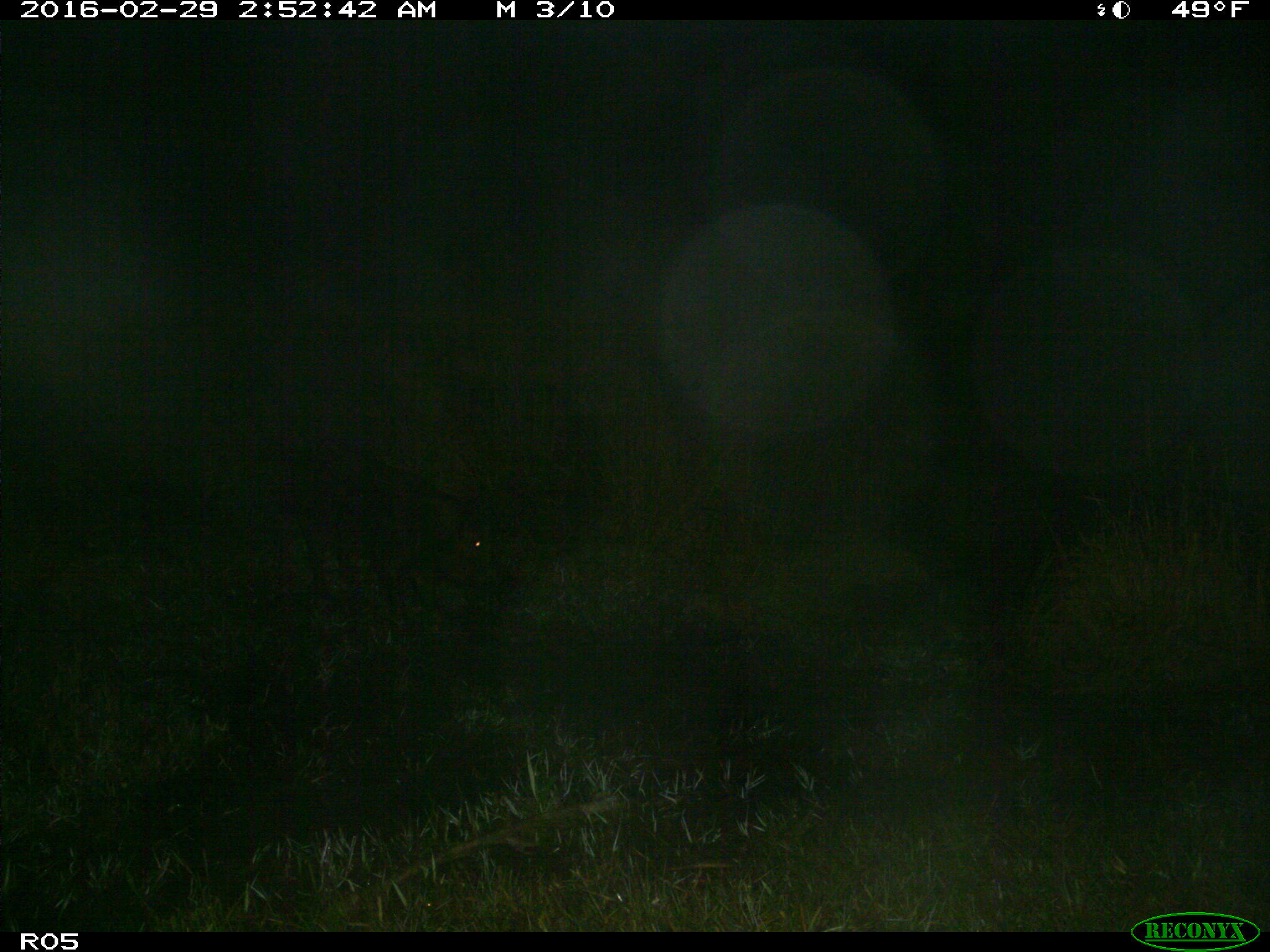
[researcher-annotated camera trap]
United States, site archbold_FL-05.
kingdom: Animalia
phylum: Chordata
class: Mammalia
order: Artiodactyla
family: Suidae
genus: Sus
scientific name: Sus scrofa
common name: wild boar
Sus scrofa (wild boar).